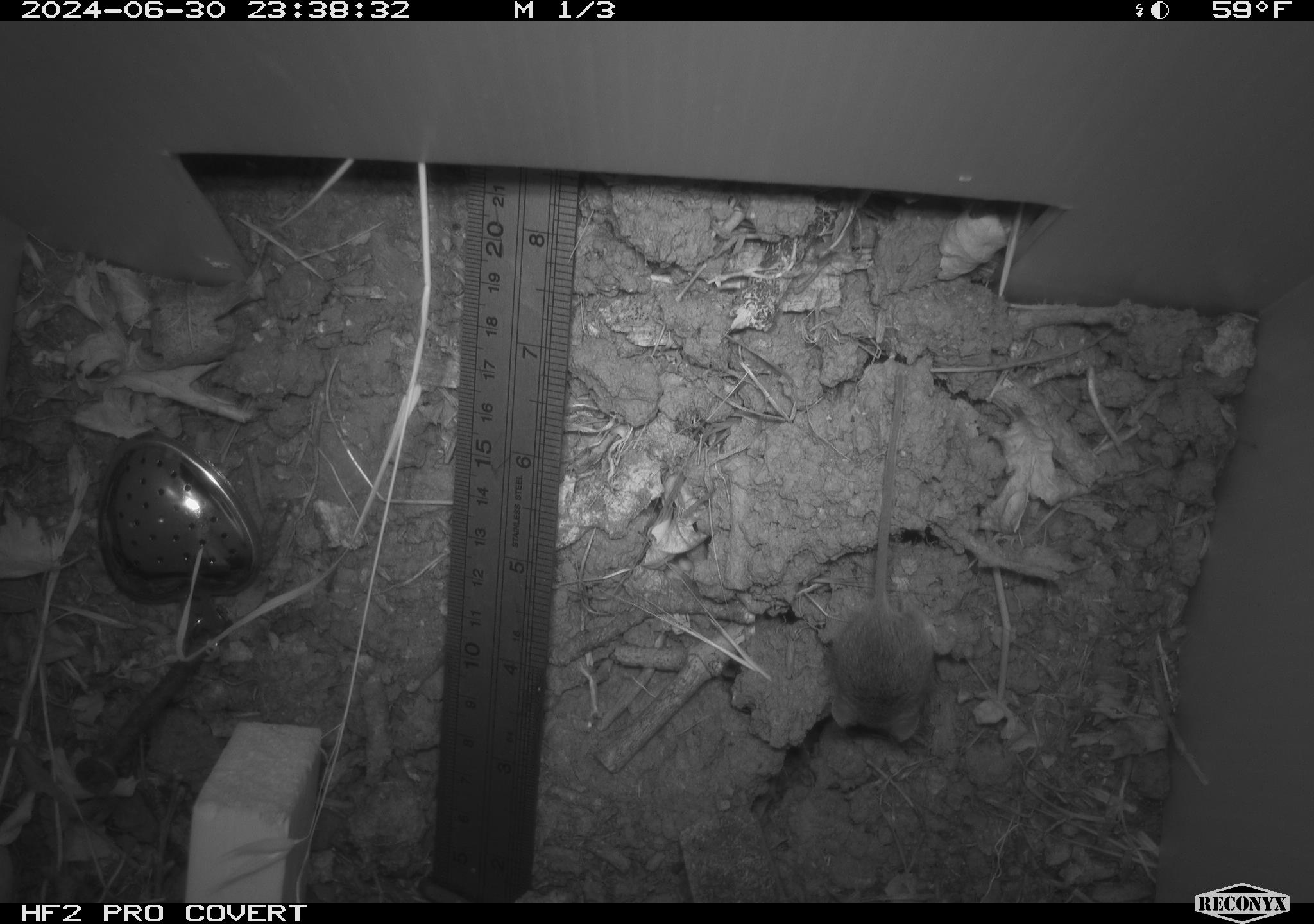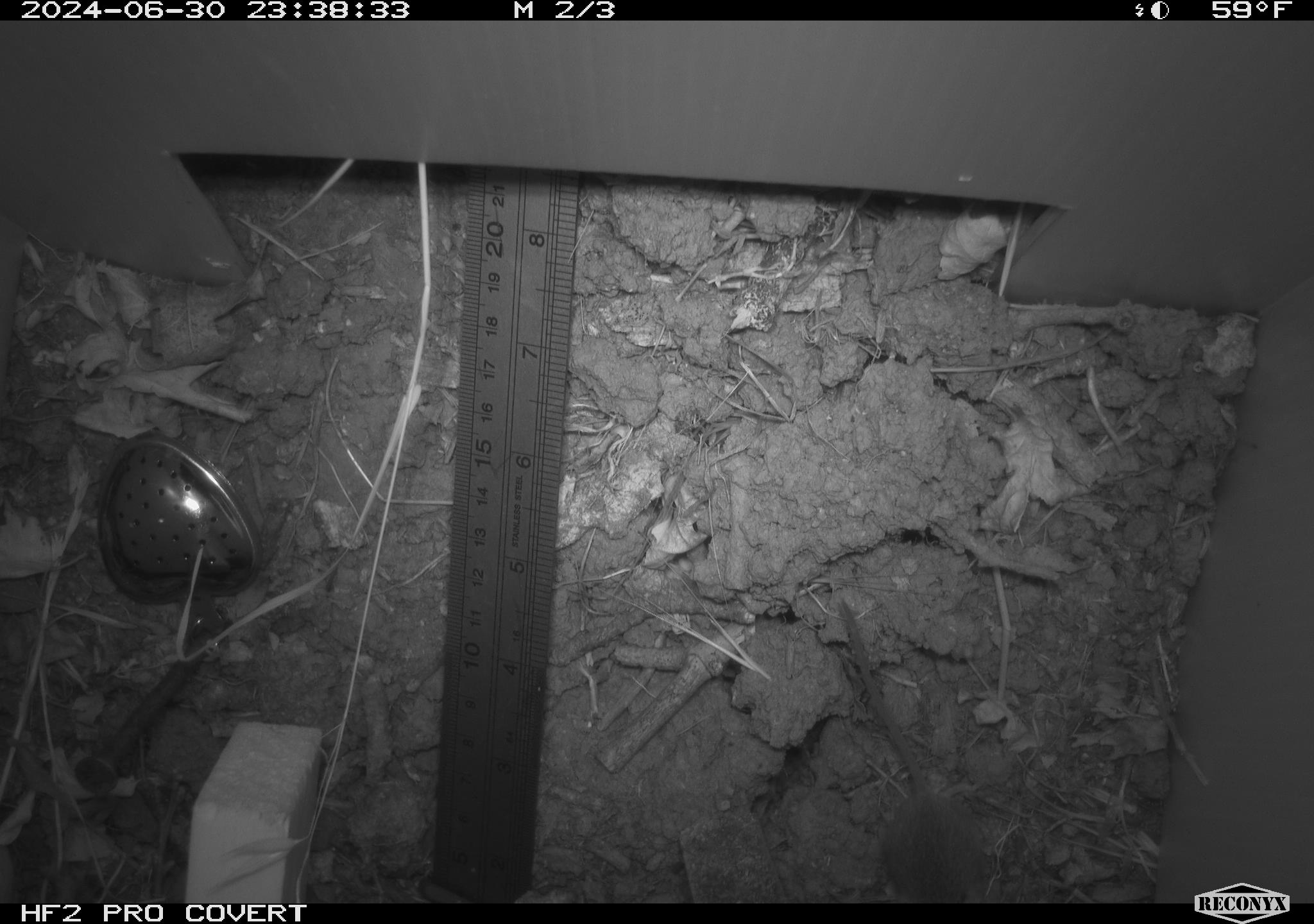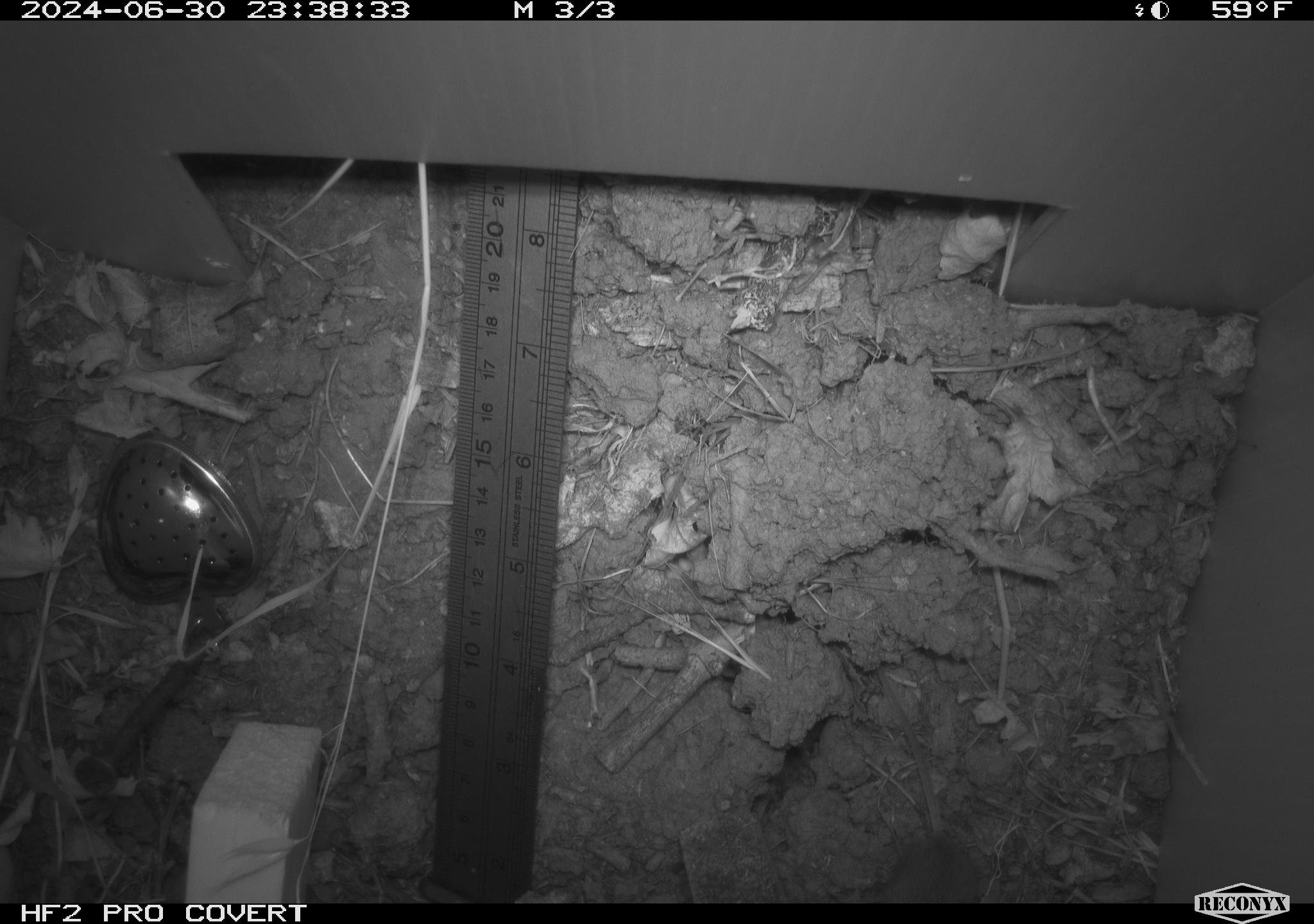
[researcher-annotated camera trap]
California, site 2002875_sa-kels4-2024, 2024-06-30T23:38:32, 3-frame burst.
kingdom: Animalia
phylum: Chordata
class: Mammalia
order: Rodentia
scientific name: Rodentia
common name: rodent